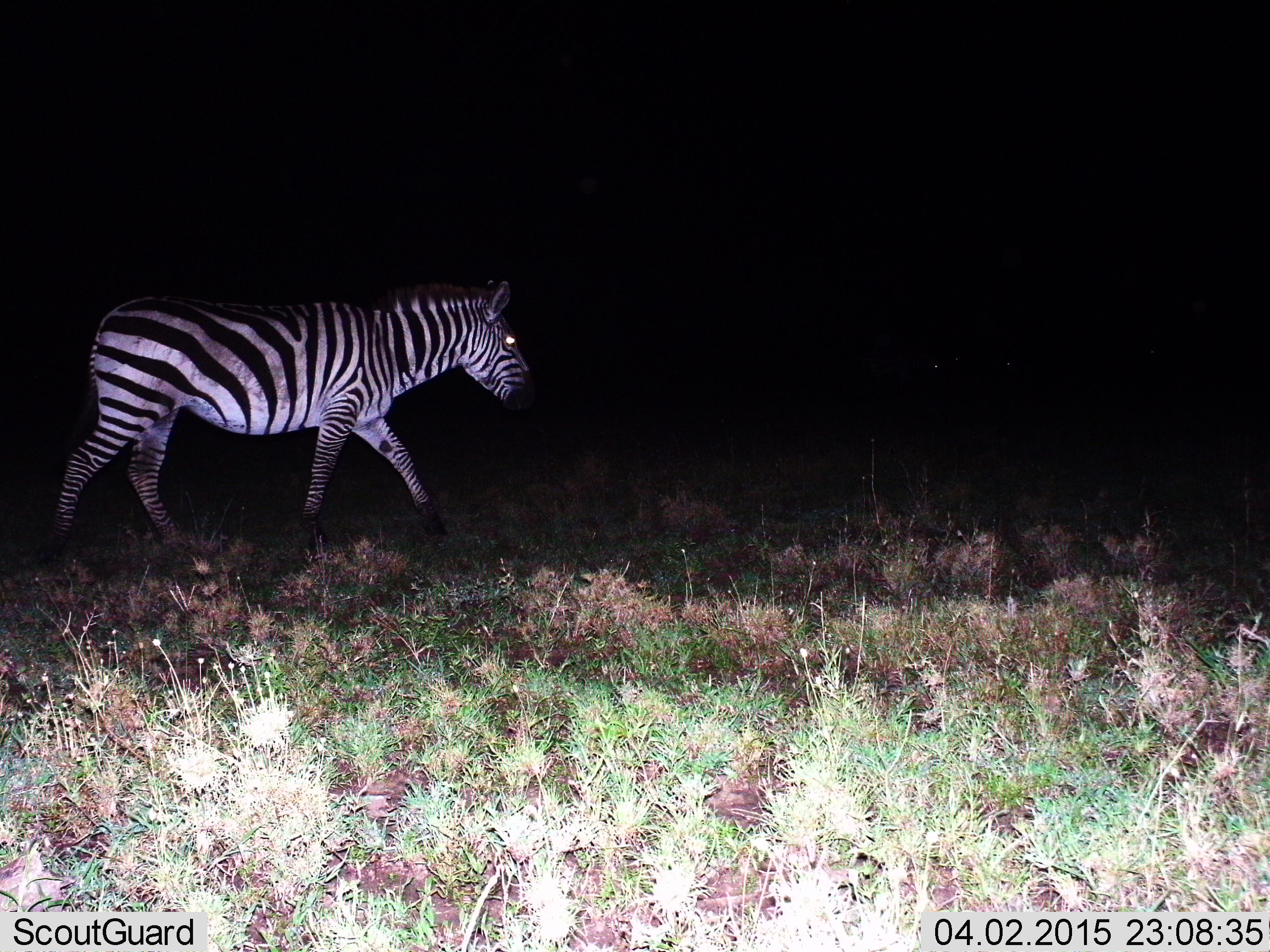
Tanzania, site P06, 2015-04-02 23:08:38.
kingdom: Animalia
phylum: Chordata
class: Mammalia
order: Perissodactyla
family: Equidae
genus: Equus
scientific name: Equus quagga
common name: plains zebra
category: zebra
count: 1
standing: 0%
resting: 0%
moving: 100%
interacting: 0%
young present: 0%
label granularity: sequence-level